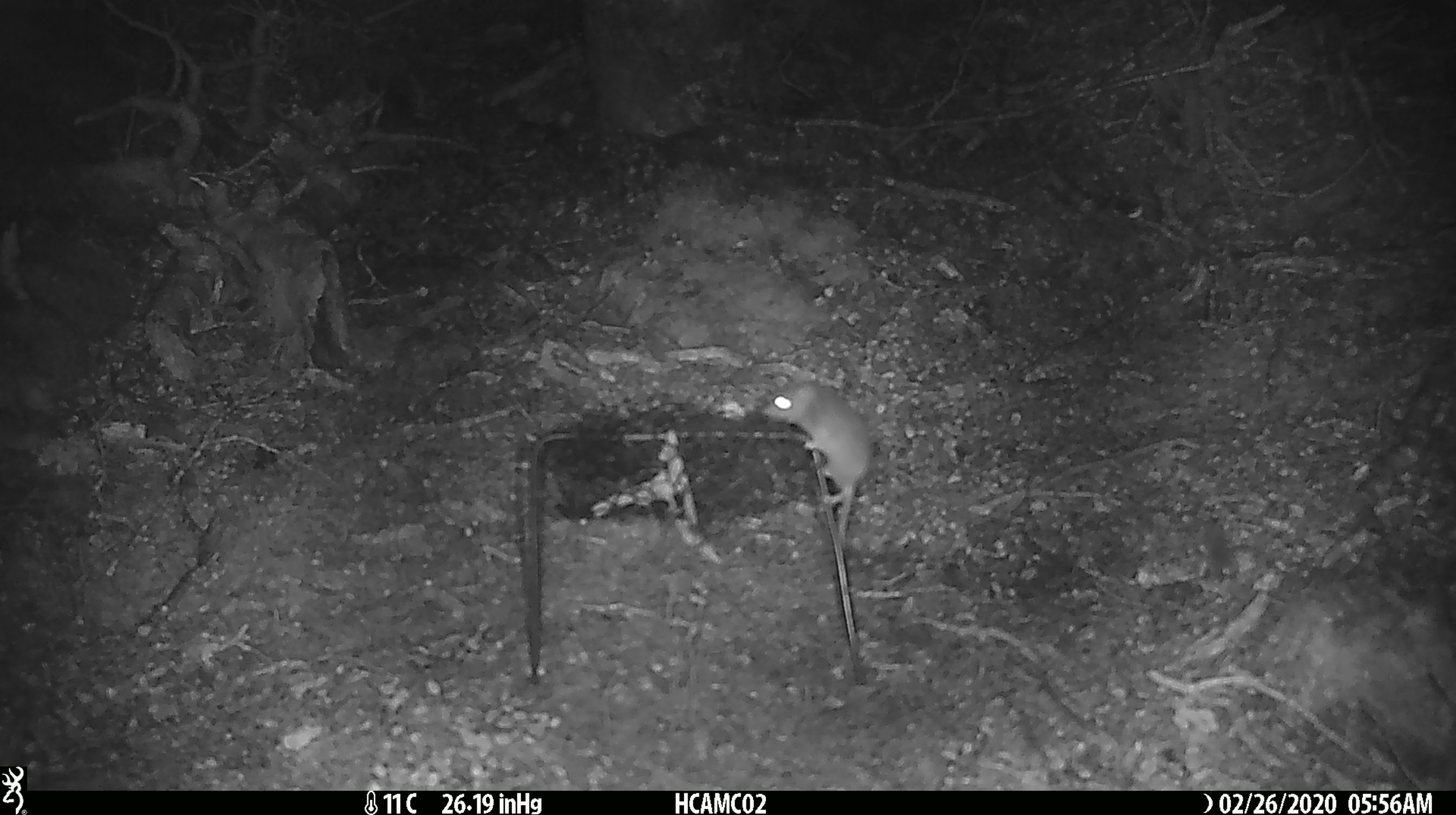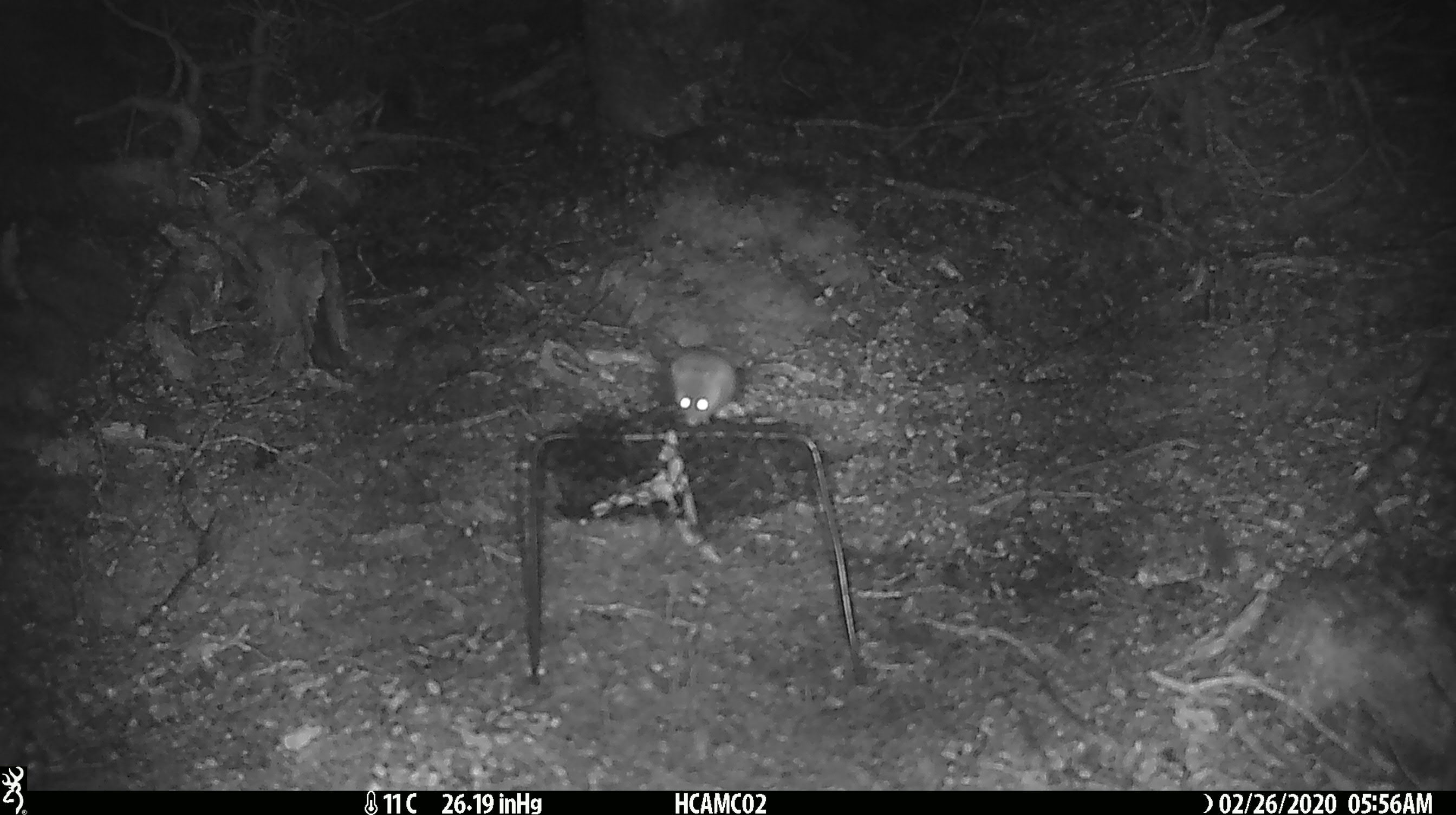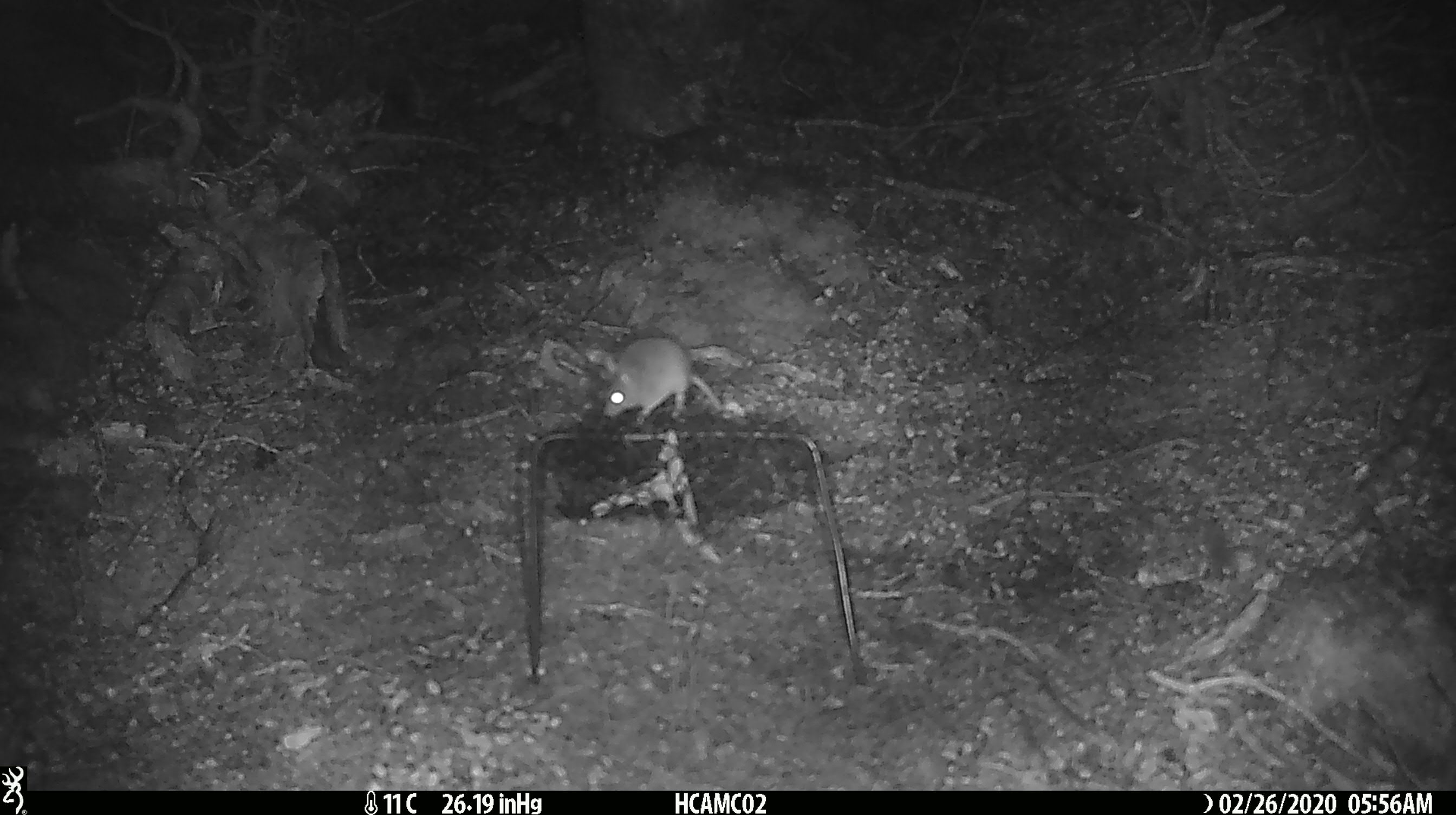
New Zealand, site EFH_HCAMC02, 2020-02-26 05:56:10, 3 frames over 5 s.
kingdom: Animalia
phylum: Chordata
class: Mammalia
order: Rodentia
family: Muridae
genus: Mus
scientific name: Mus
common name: mouse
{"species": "mouse (Mus)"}